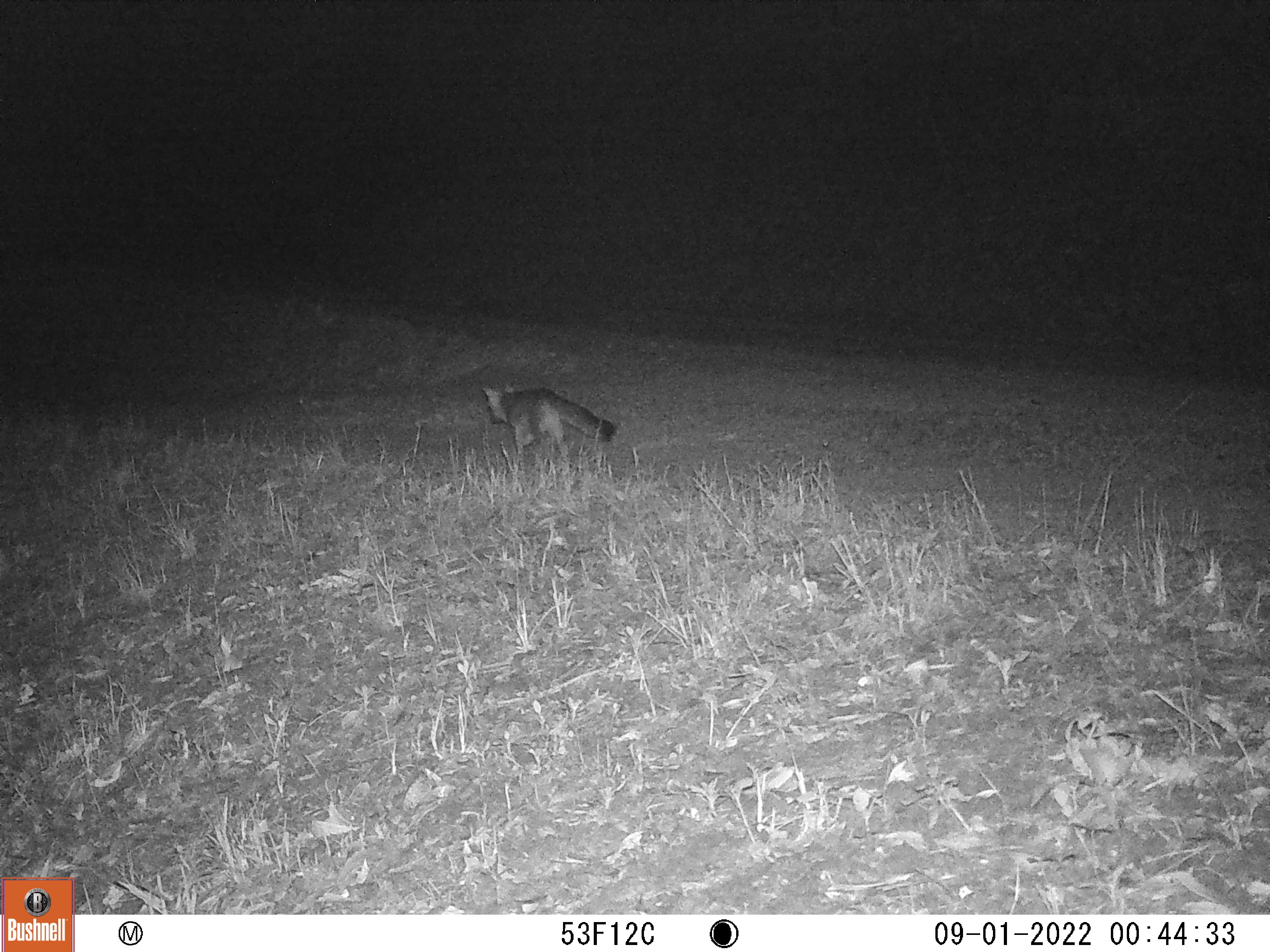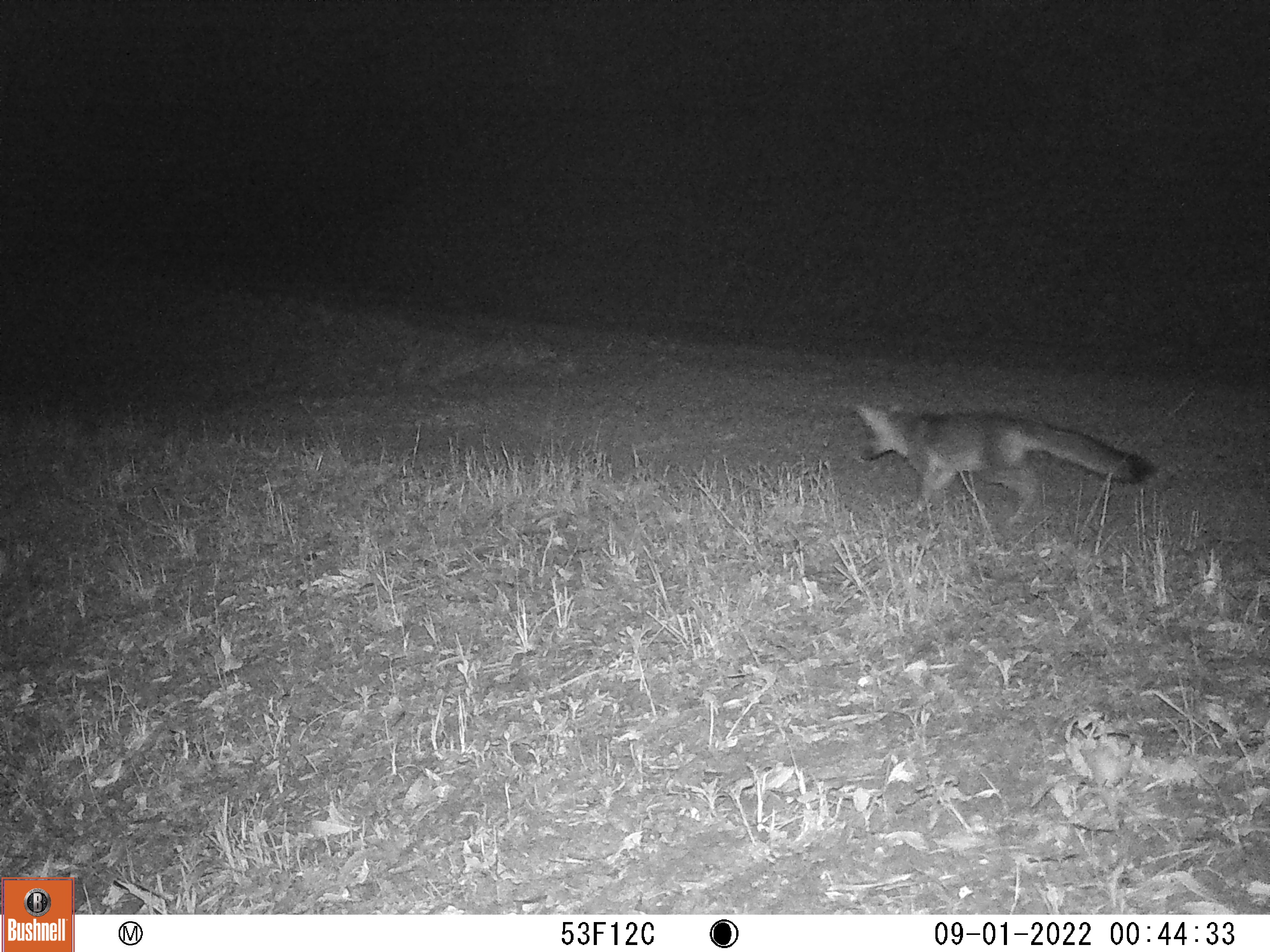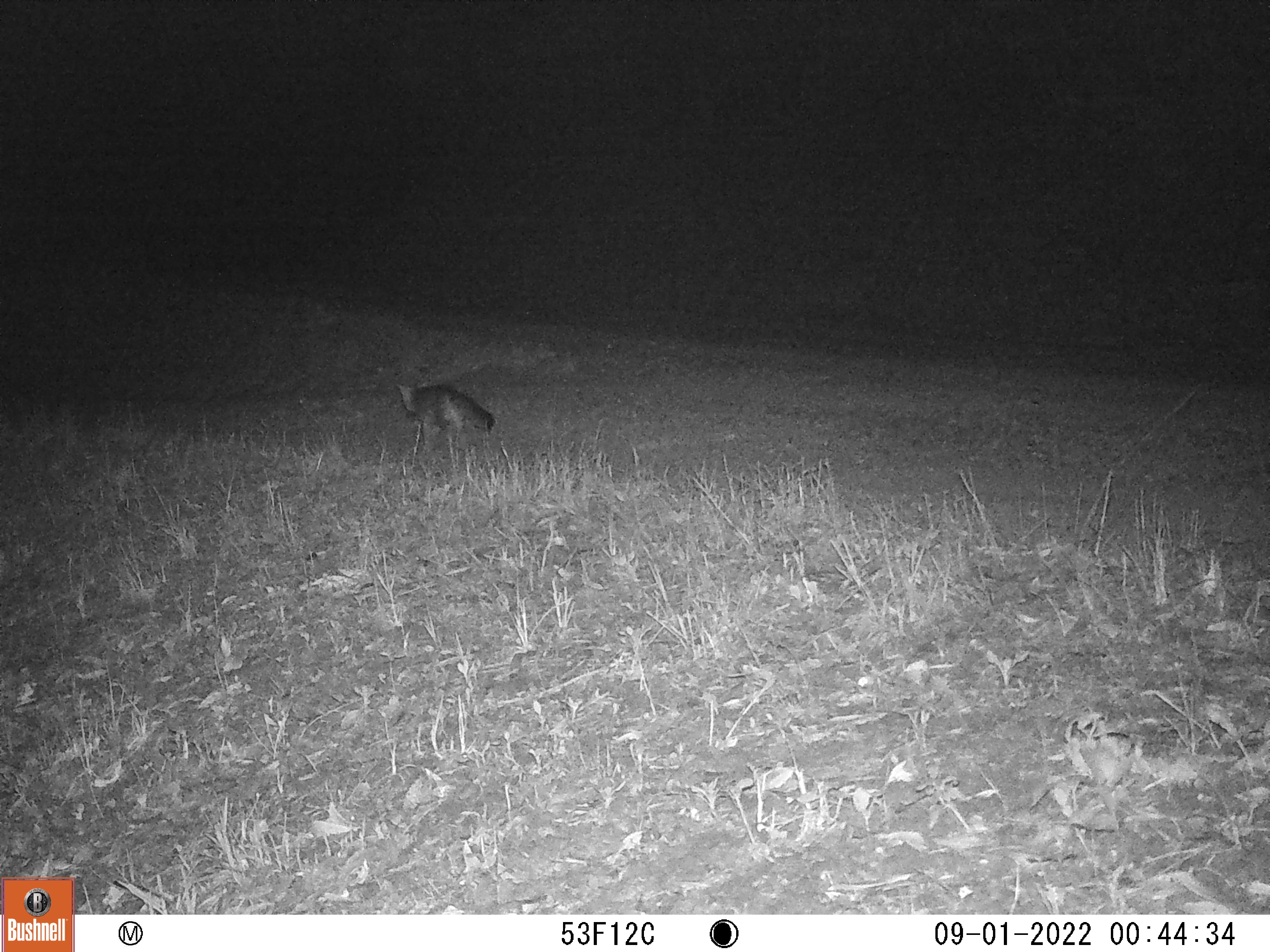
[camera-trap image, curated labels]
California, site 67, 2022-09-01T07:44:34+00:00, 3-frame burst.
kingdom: Animalia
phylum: Chordata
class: Mammalia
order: Carnivora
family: Canidae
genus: Urocyon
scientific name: Urocyon cinereoargenteus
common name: gray fox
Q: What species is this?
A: Gray fox (Urocyon cinereoargenteus).